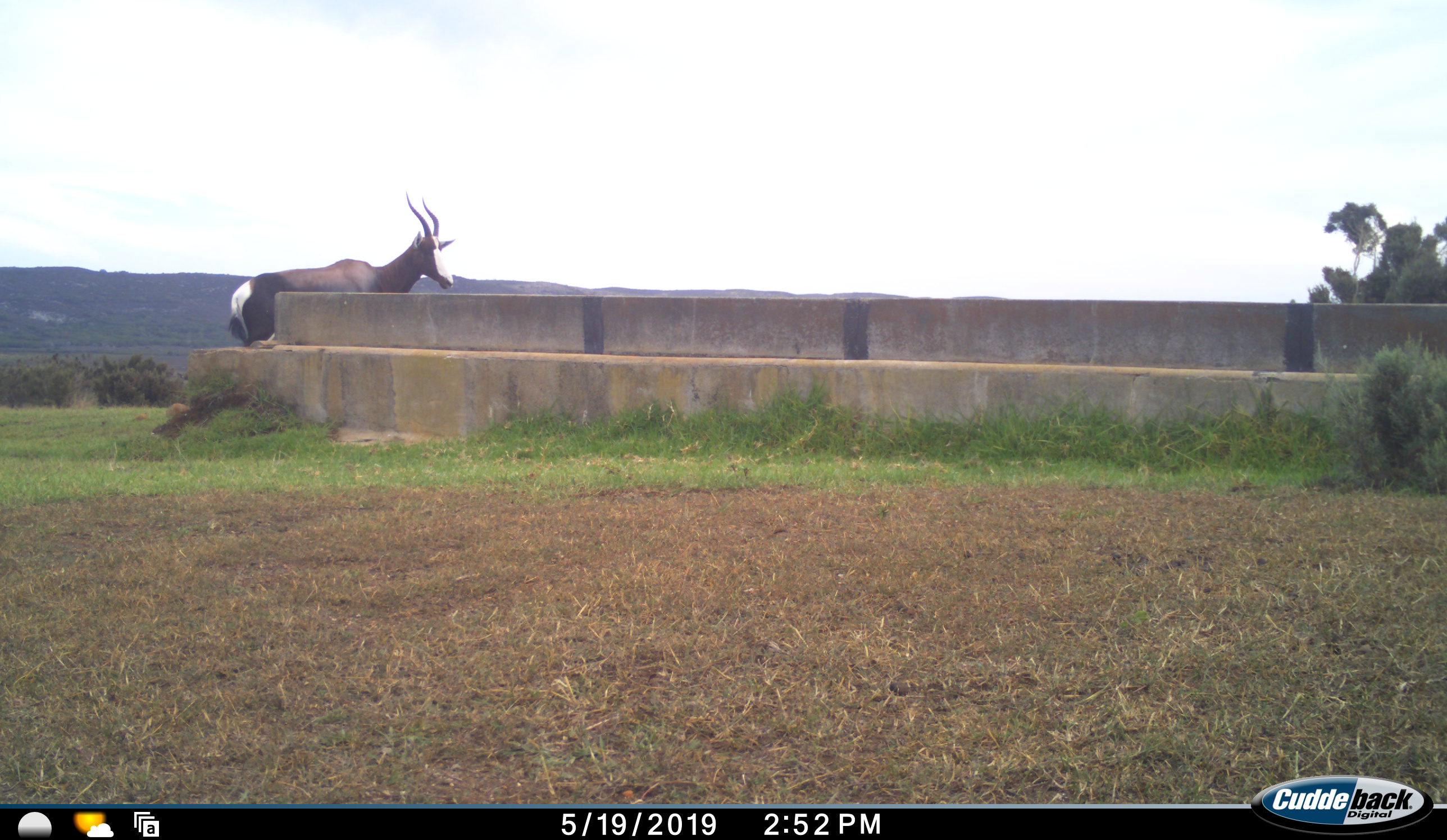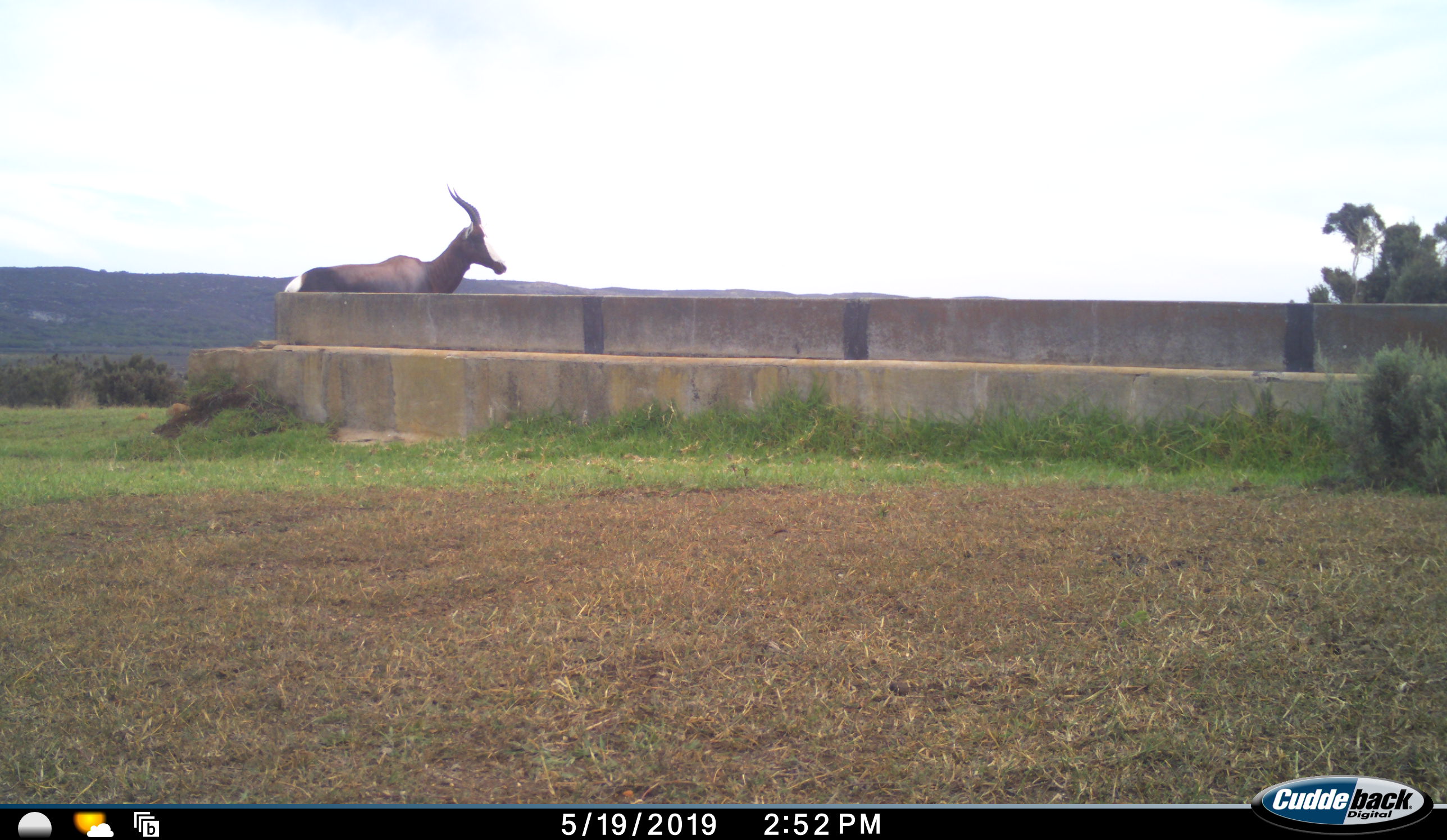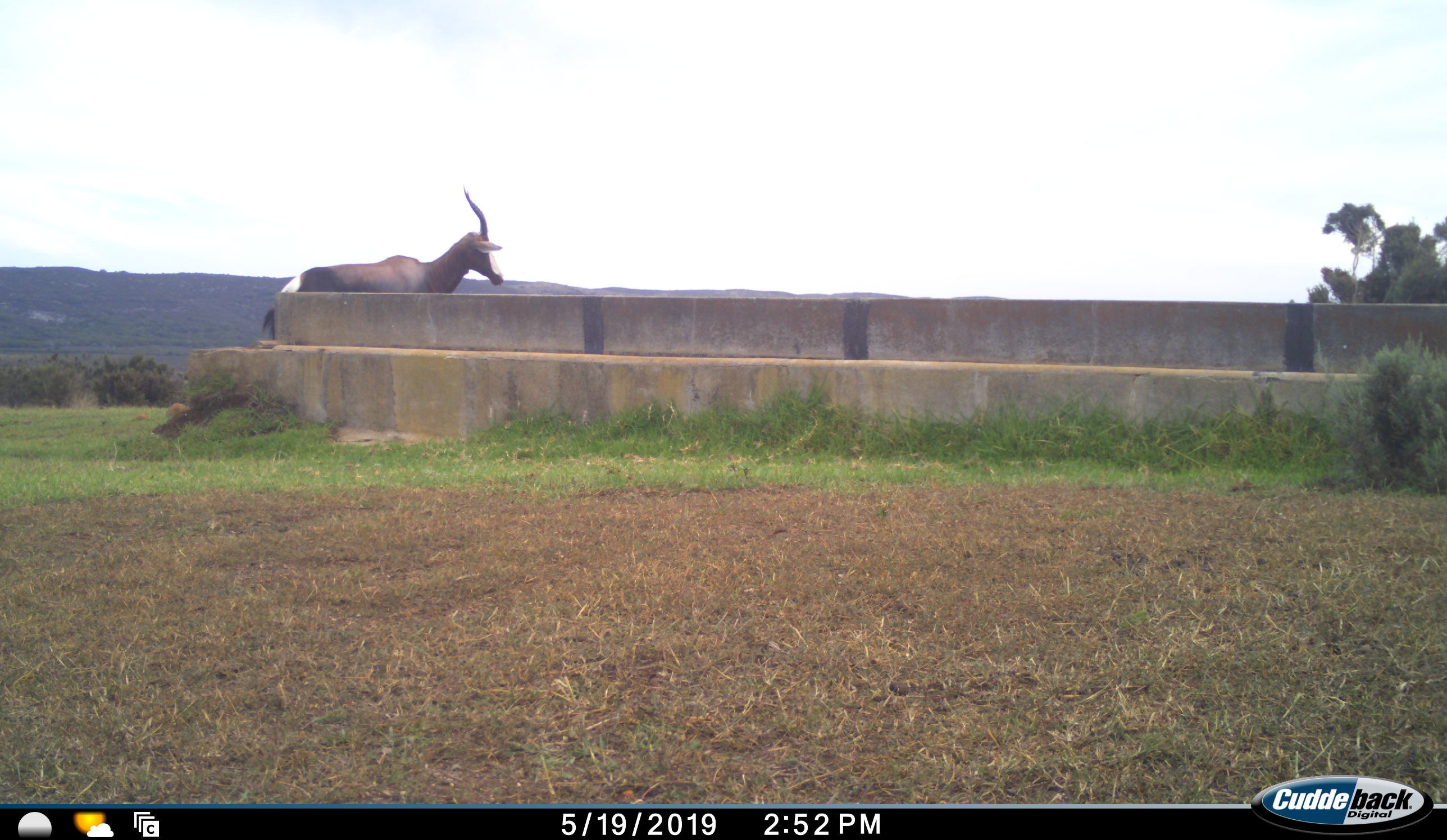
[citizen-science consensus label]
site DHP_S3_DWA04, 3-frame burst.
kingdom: Animalia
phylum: Chordata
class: Mammalia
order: Artiodactyla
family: Bovidae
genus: Damaliscus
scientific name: Damaliscus pygargus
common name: bontebok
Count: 1.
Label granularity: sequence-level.